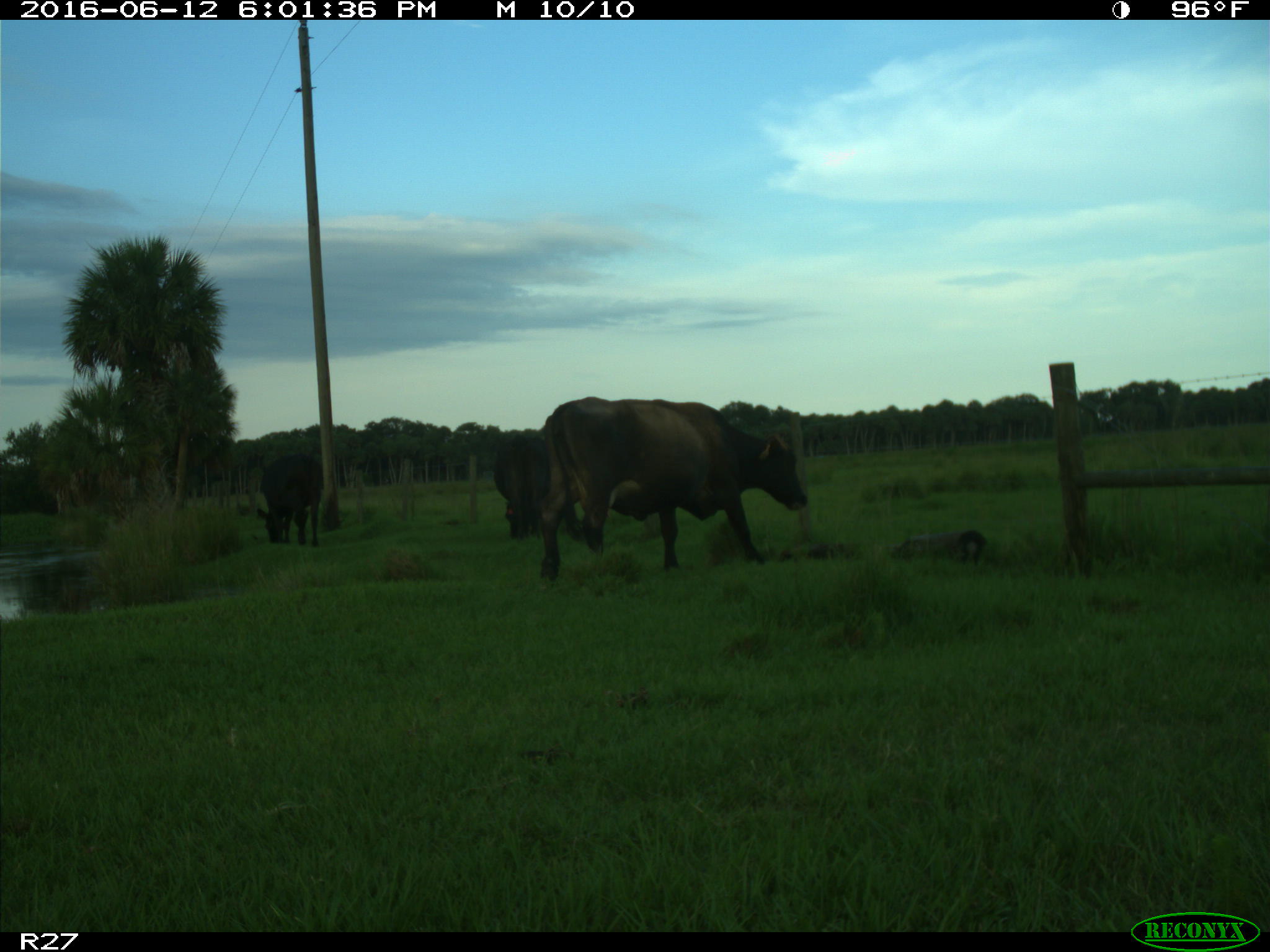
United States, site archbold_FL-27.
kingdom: Animalia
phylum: Chordata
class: Mammalia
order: Artiodactyla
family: Bovidae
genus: Bos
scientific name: Bos taurus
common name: domestic cow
Bos taurus (domestic cow).